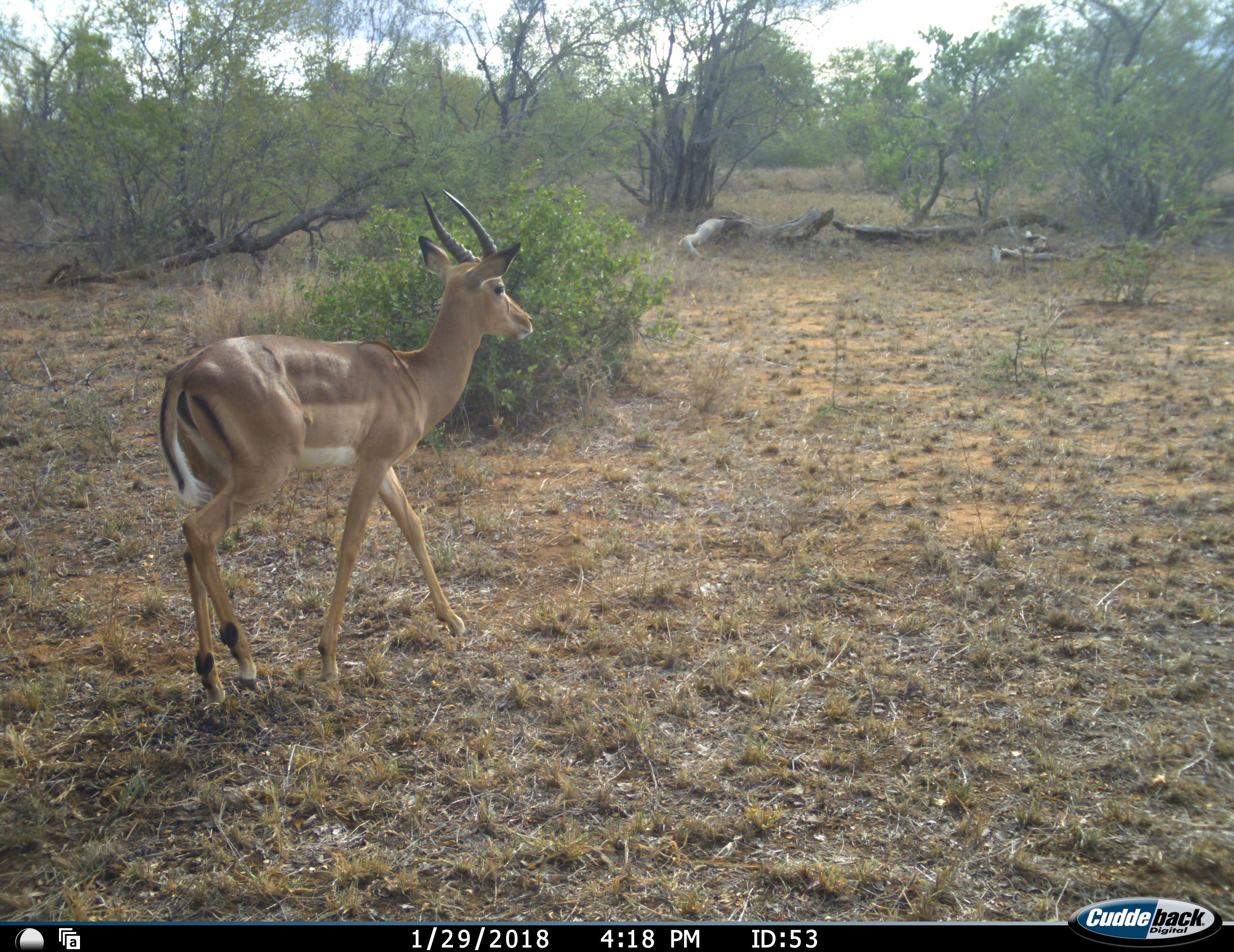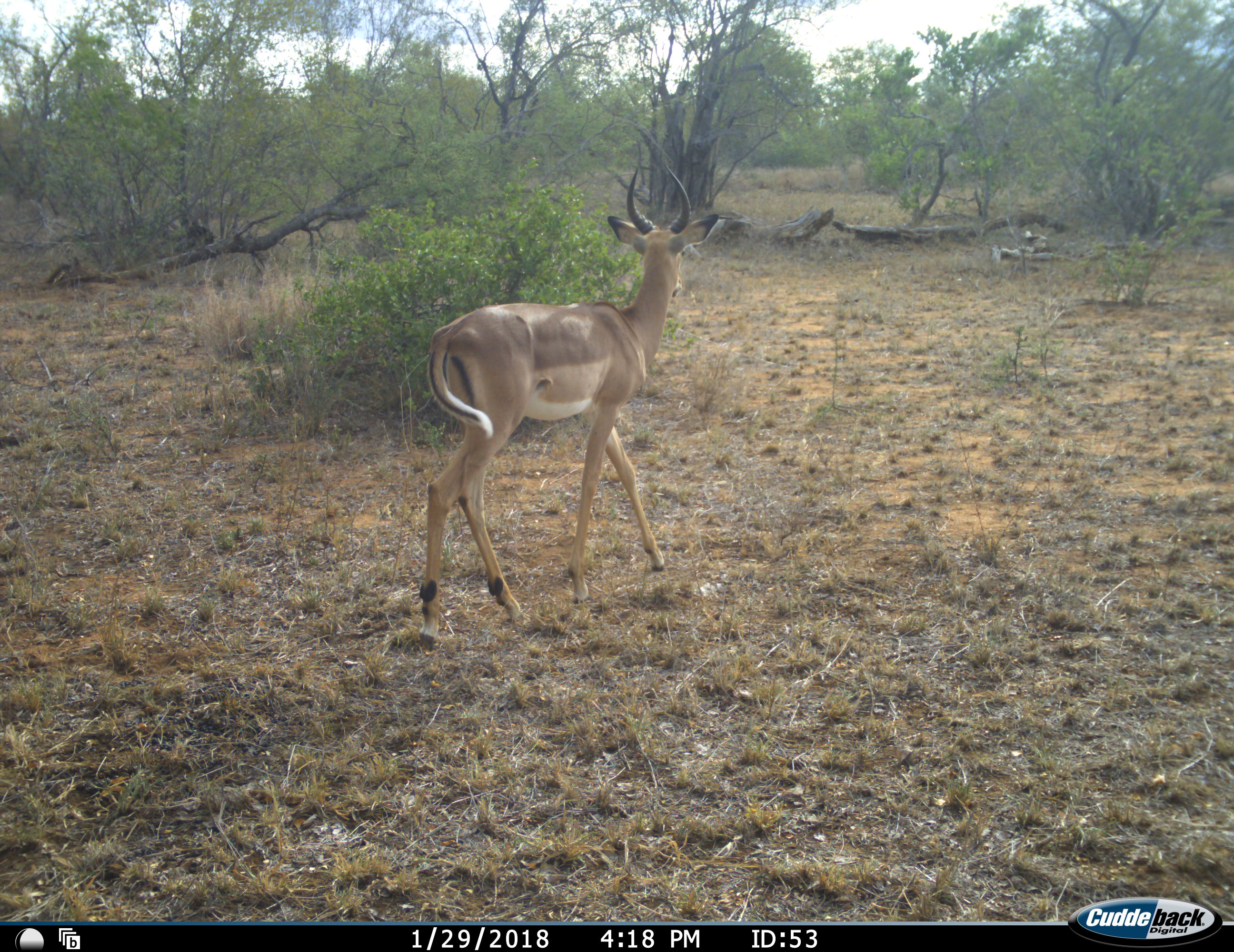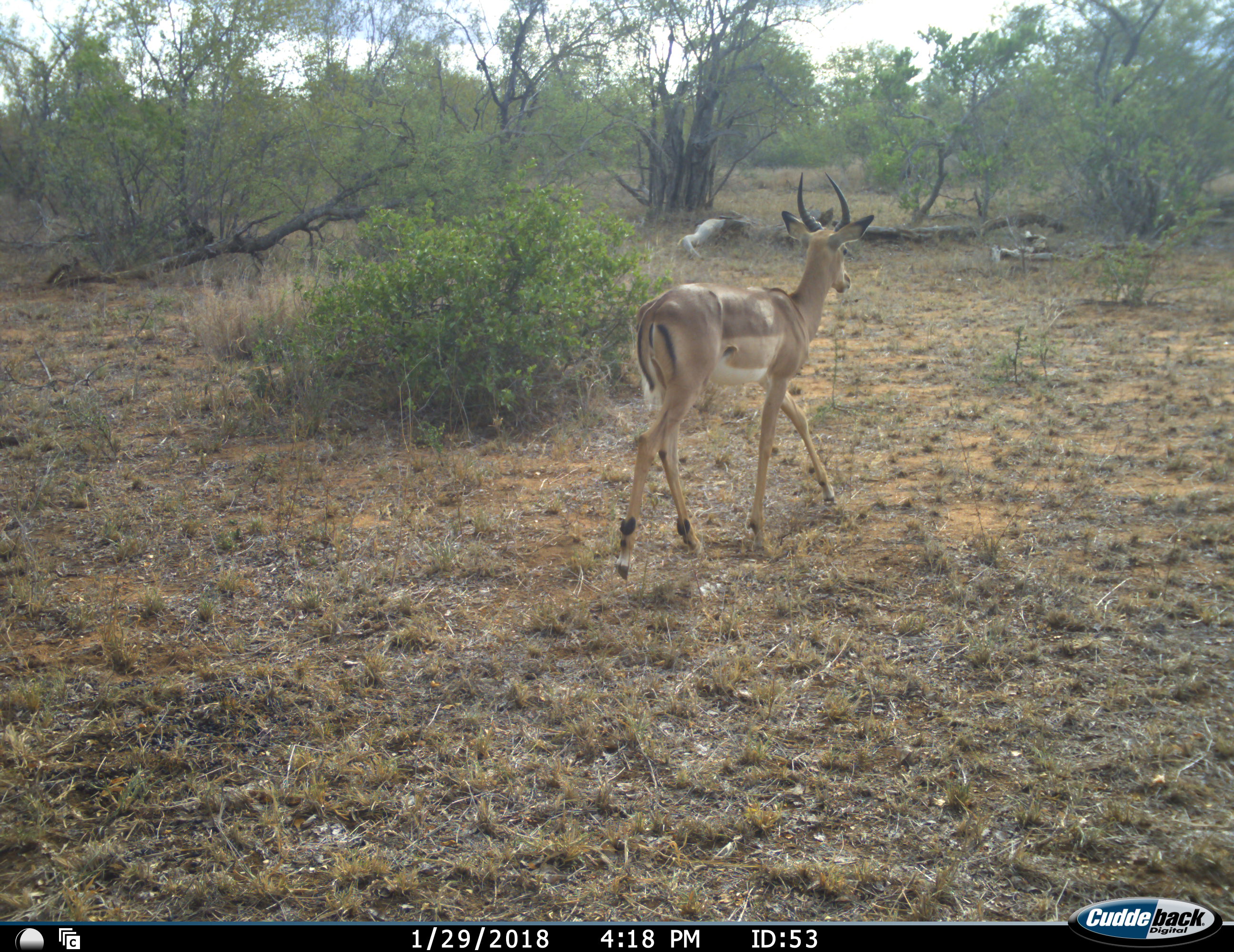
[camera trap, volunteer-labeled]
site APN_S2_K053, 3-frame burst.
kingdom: Animalia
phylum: Chordata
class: Mammalia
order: Artiodactyla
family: Bovidae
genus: Aepyceros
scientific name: Aepyceros melampus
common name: impala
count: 1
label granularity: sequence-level